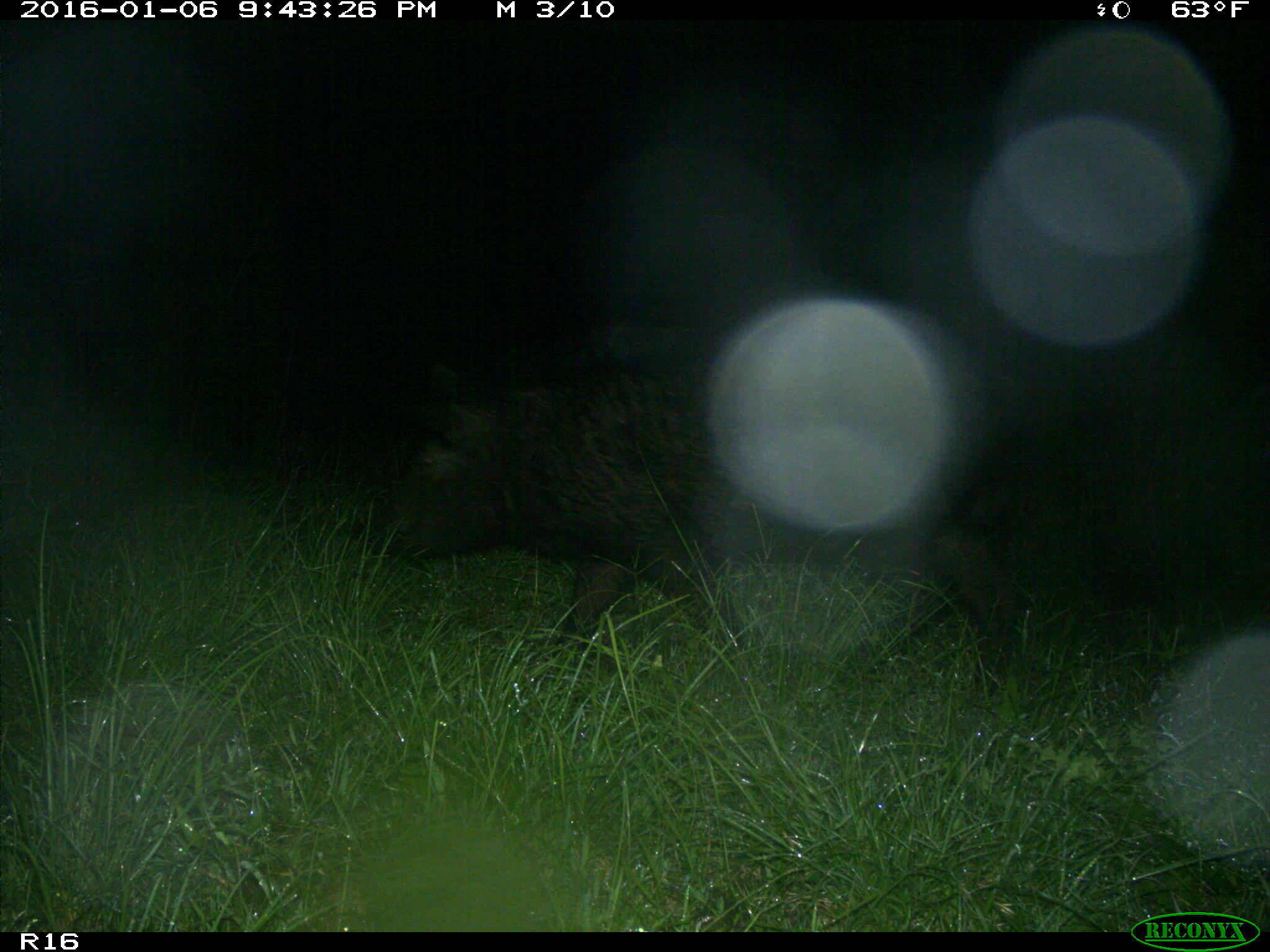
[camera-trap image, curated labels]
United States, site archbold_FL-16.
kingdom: Animalia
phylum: Chordata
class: Mammalia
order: Artiodactyla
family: Suidae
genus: Sus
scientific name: Sus scrofa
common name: wild boar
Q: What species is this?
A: Sus scrofa (wild boar).